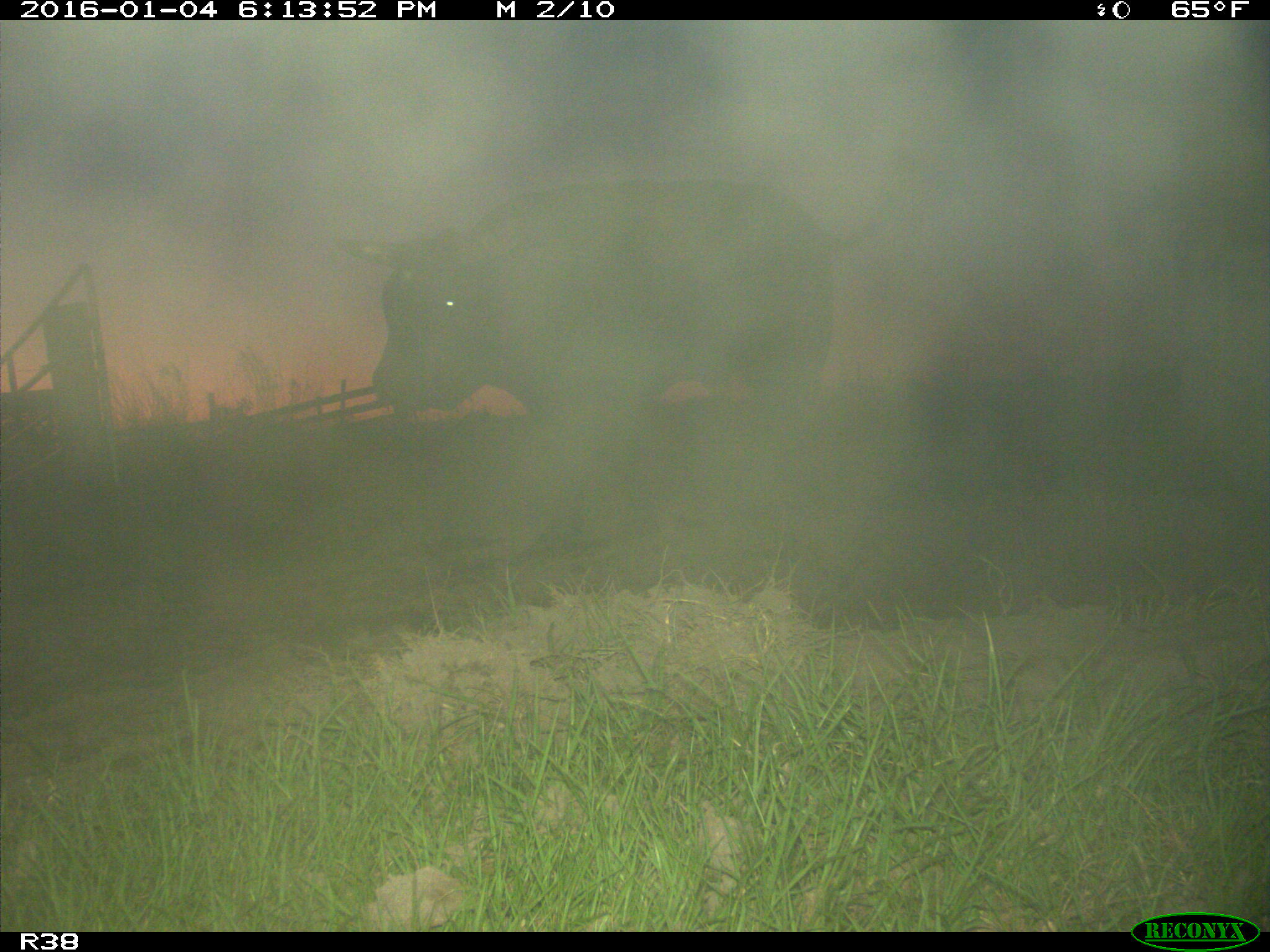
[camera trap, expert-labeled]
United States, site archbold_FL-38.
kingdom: Animalia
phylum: Chordata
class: Mammalia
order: Artiodactyla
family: Bovidae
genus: Bos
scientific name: Bos taurus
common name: domestic cow